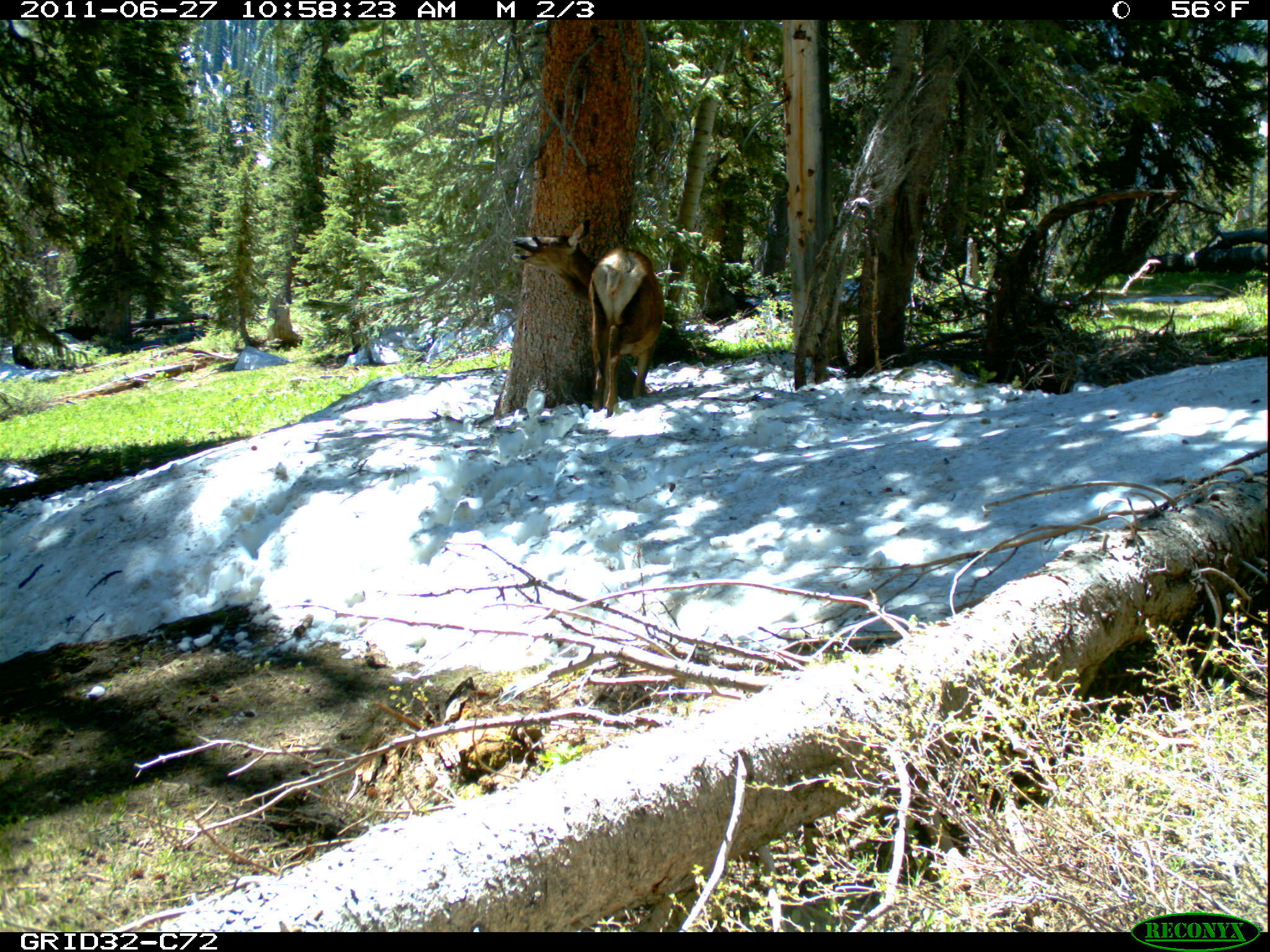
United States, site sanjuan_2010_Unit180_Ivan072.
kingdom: Animalia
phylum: Chordata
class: Mammalia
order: Artiodactyla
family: Cervidae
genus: Cervus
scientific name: Cervus elaphus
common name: red deer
Cervus elaphus (red deer).